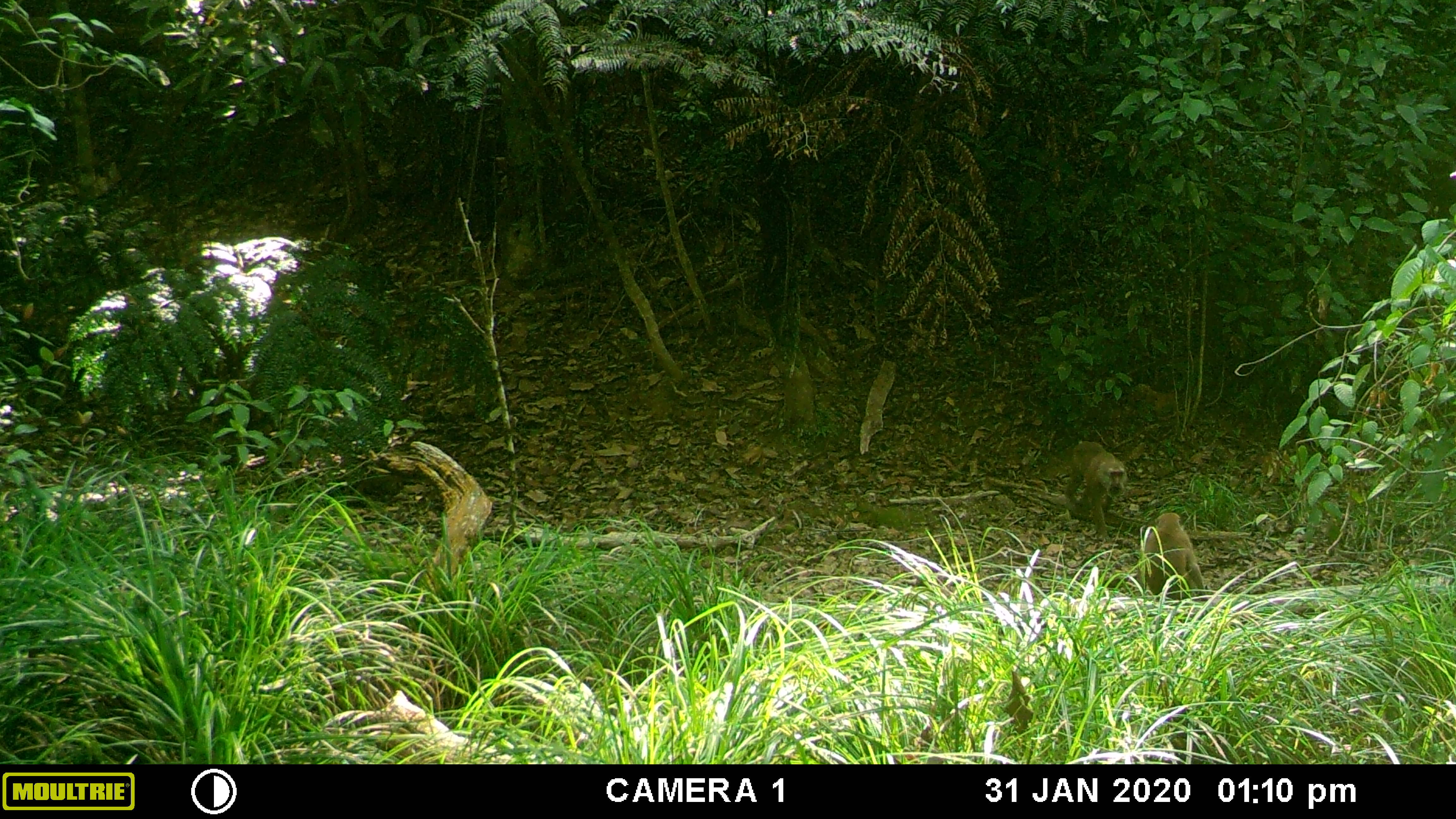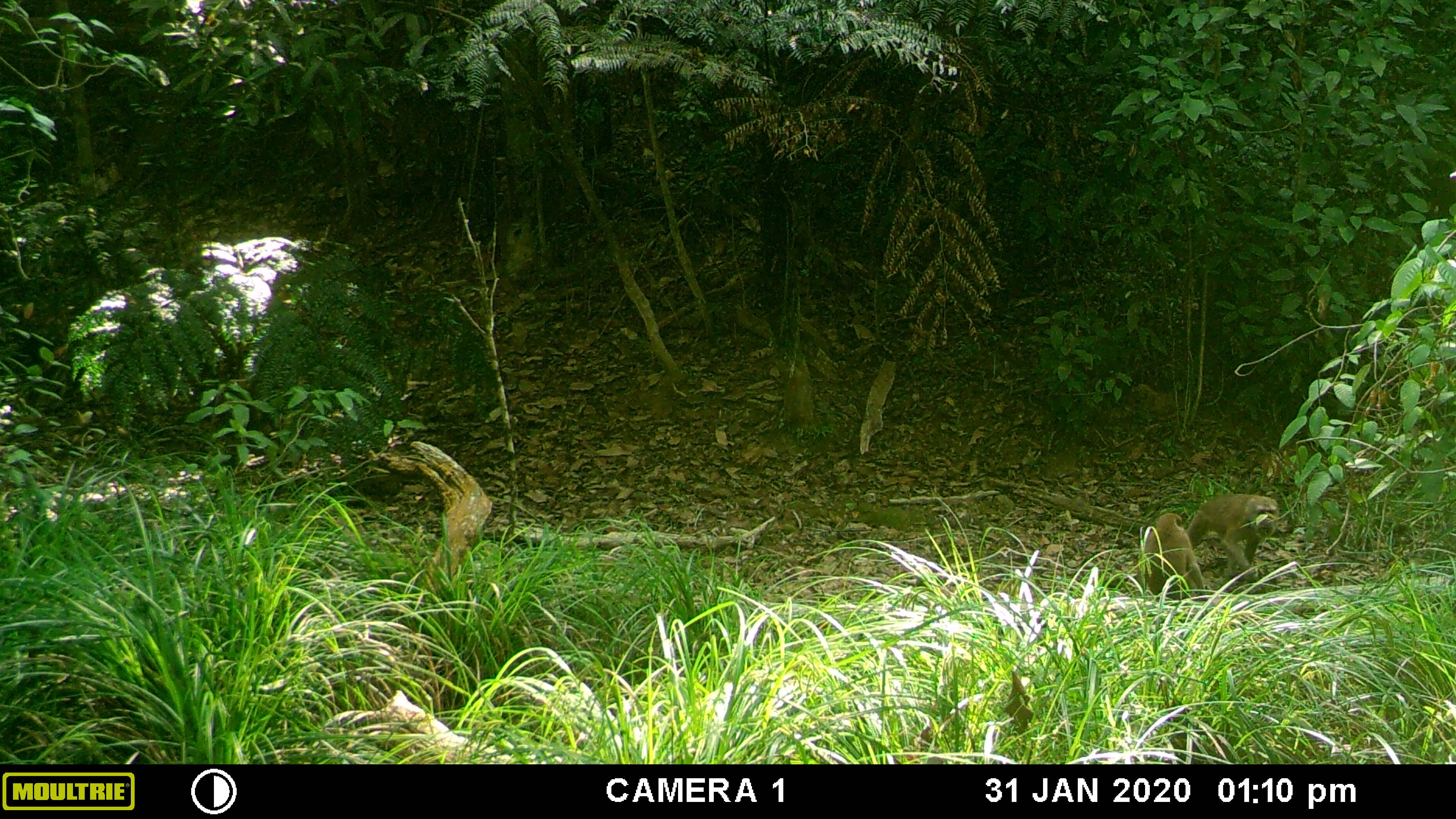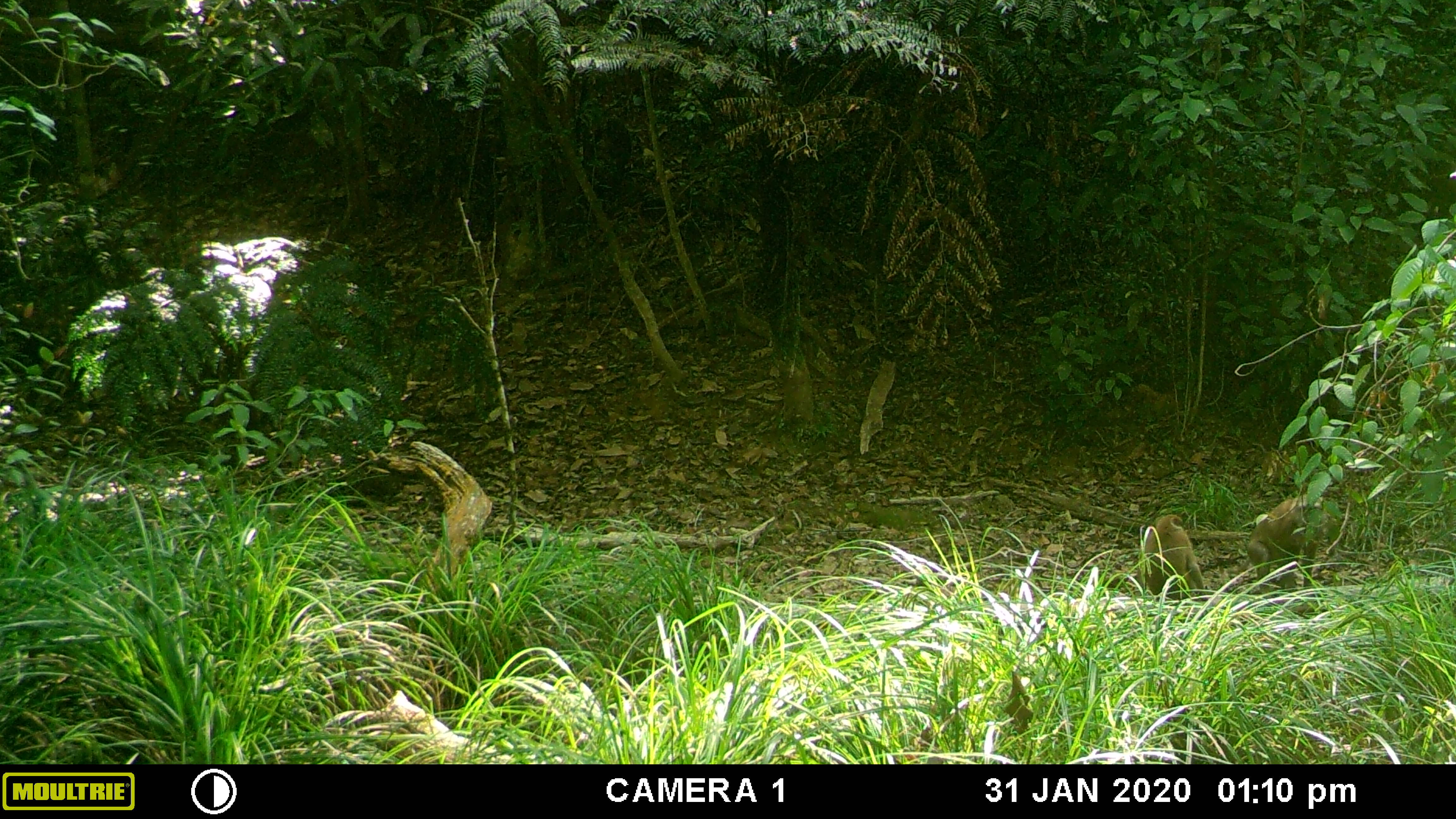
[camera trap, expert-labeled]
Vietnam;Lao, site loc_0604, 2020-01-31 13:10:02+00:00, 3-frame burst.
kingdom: Animalia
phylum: Chordata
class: Mammalia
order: Primates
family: Cercopithecidae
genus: Macaca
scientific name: Macaca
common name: macaques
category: assam or rhesus macaque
Assam or rhesus macaque (macaques) (Macaca). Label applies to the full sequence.